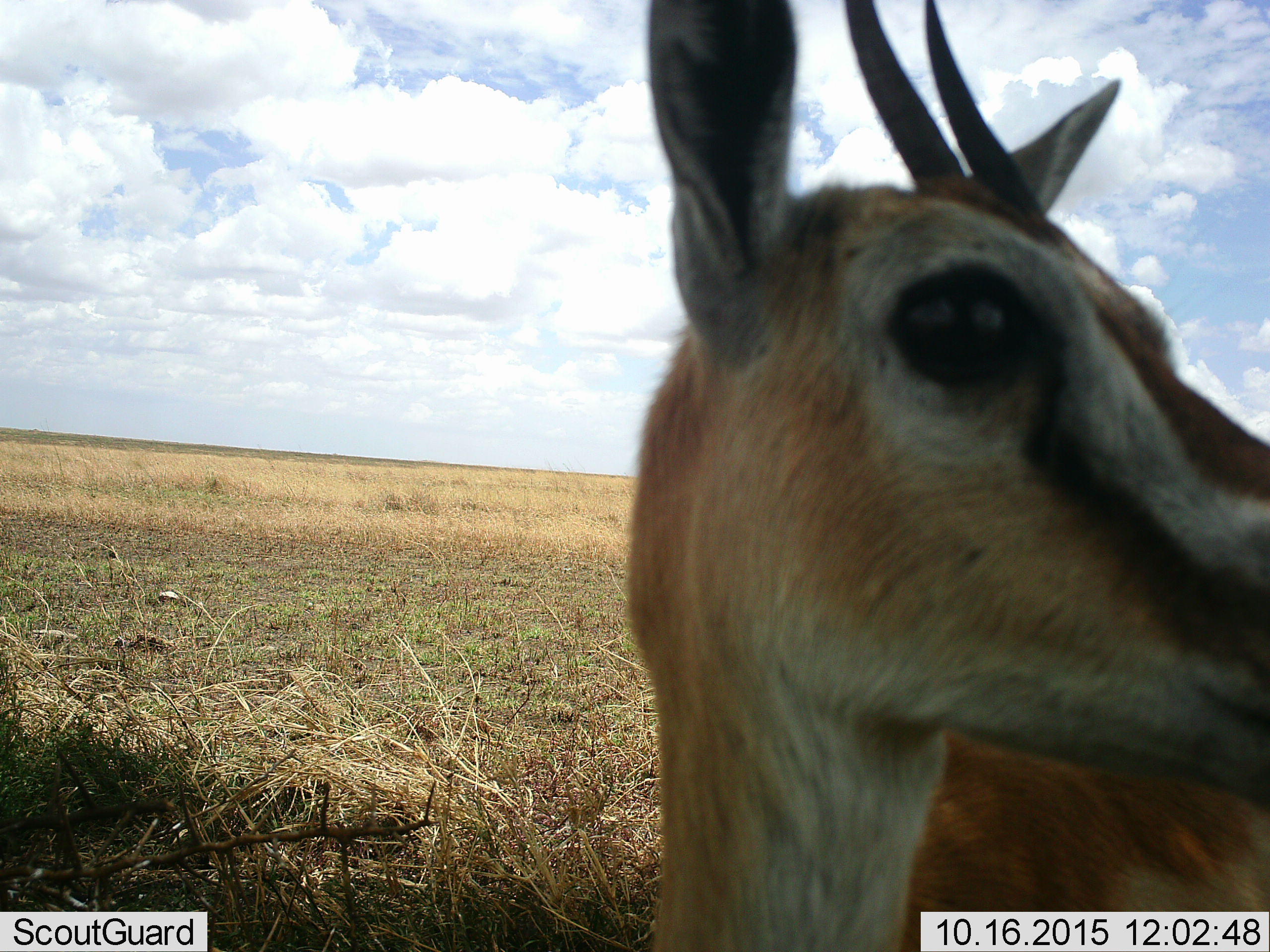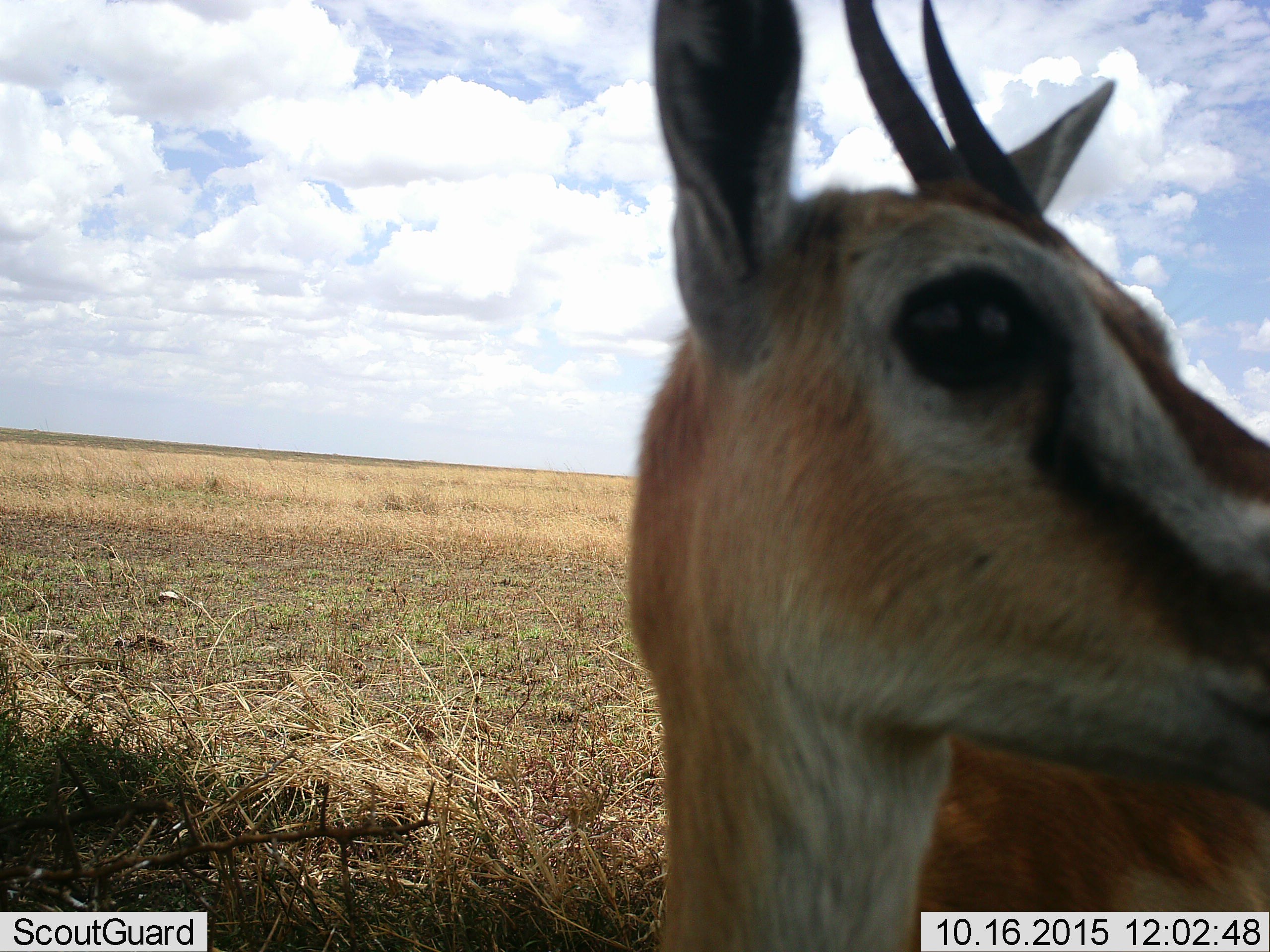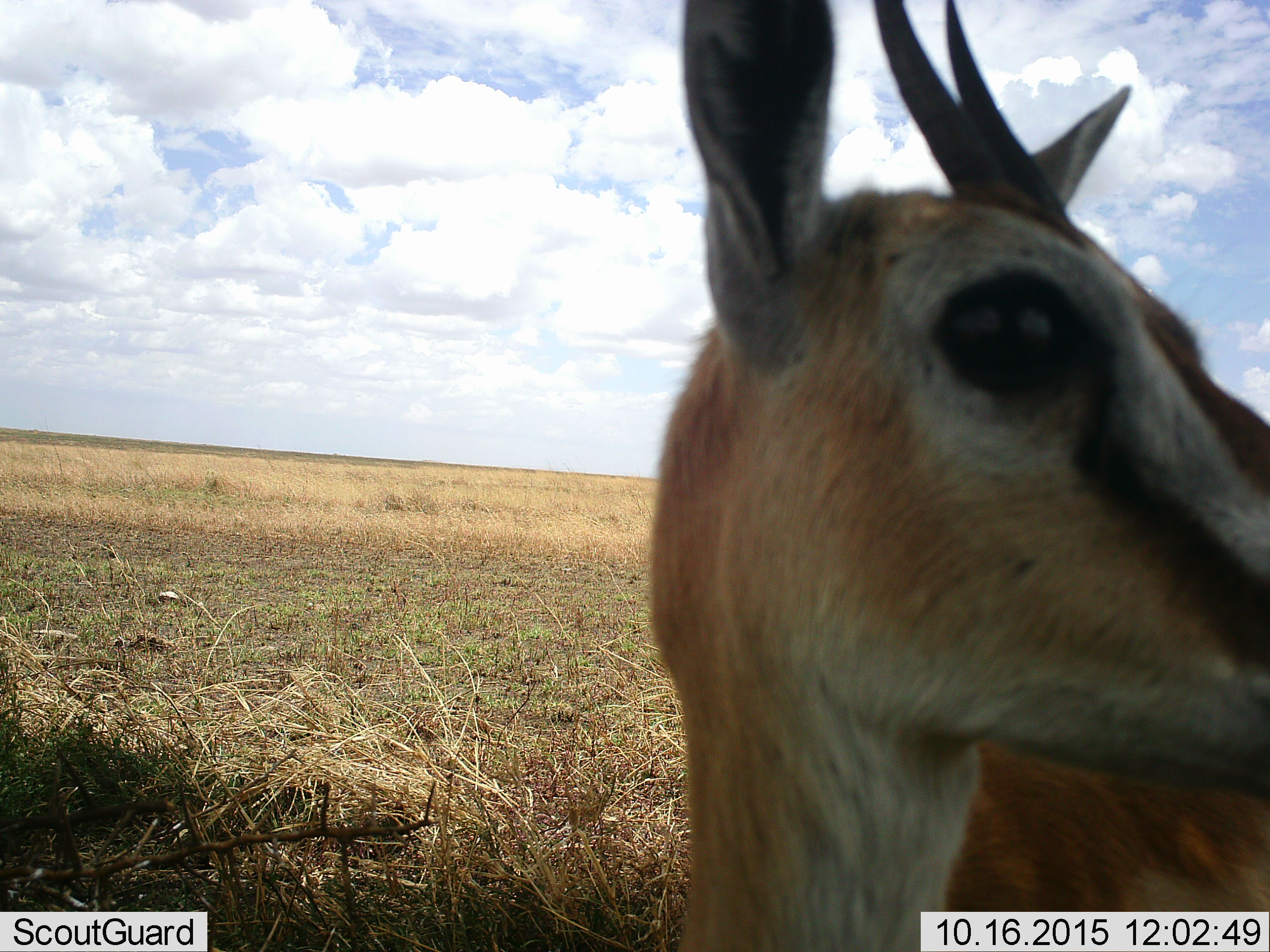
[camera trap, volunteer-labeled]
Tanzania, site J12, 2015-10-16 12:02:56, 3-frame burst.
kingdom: Animalia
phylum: Chordata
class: Mammalia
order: Artiodactyla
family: Bovidae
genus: Eudorcas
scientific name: Eudorcas thomsonii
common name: thomson's gazelle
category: gazellethomsons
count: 1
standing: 100%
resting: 0%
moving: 0%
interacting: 0%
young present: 0%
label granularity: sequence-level